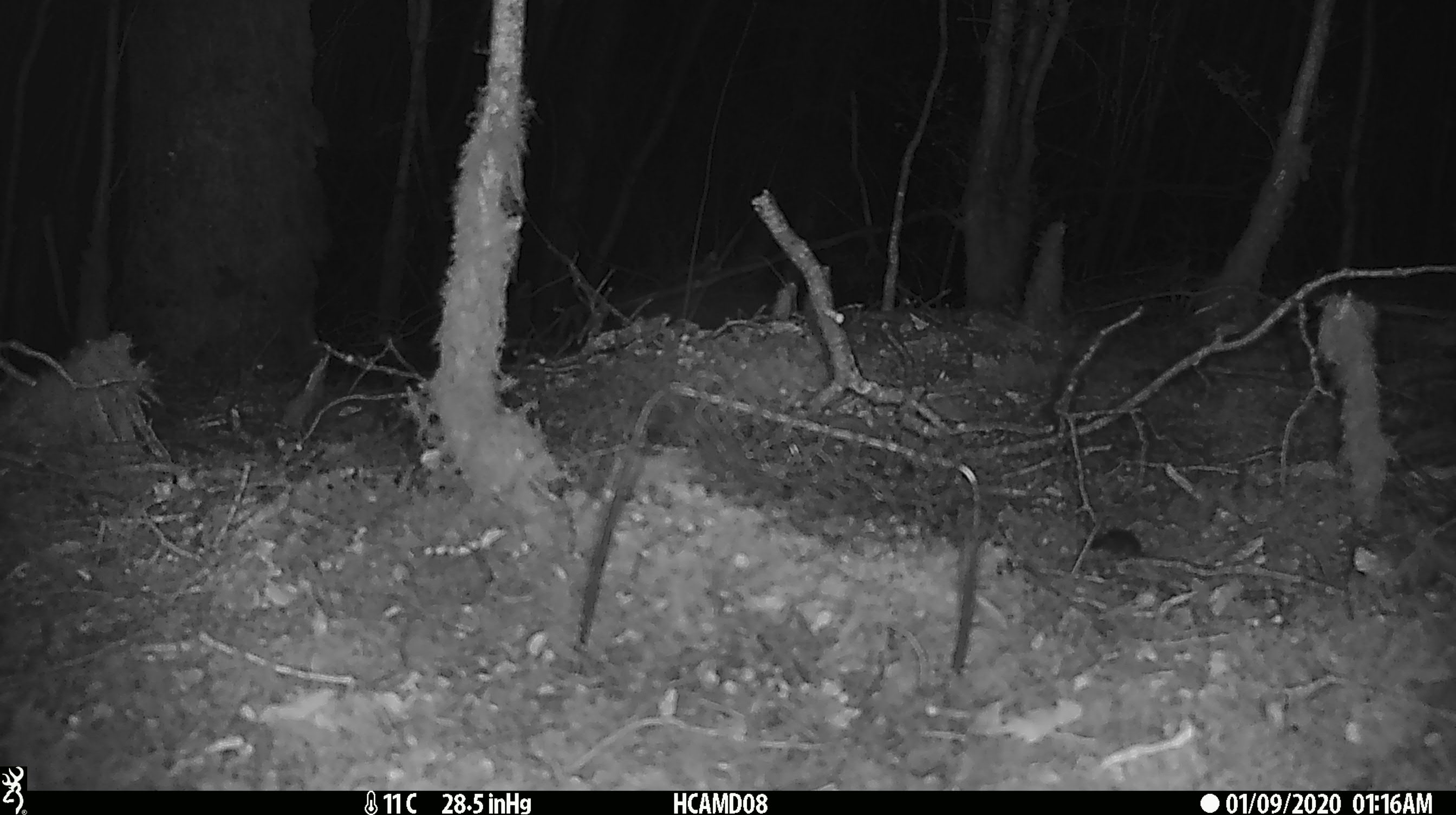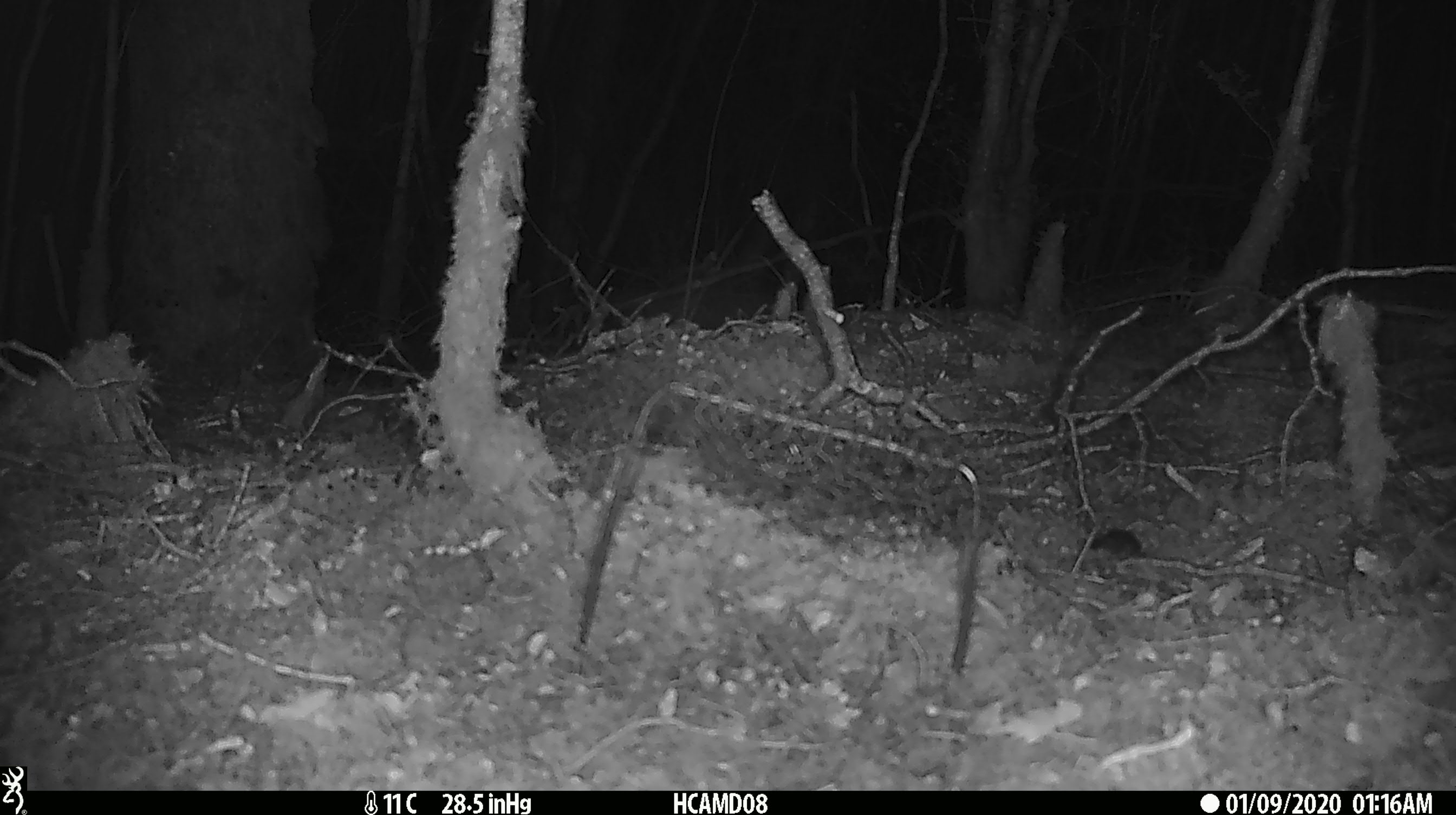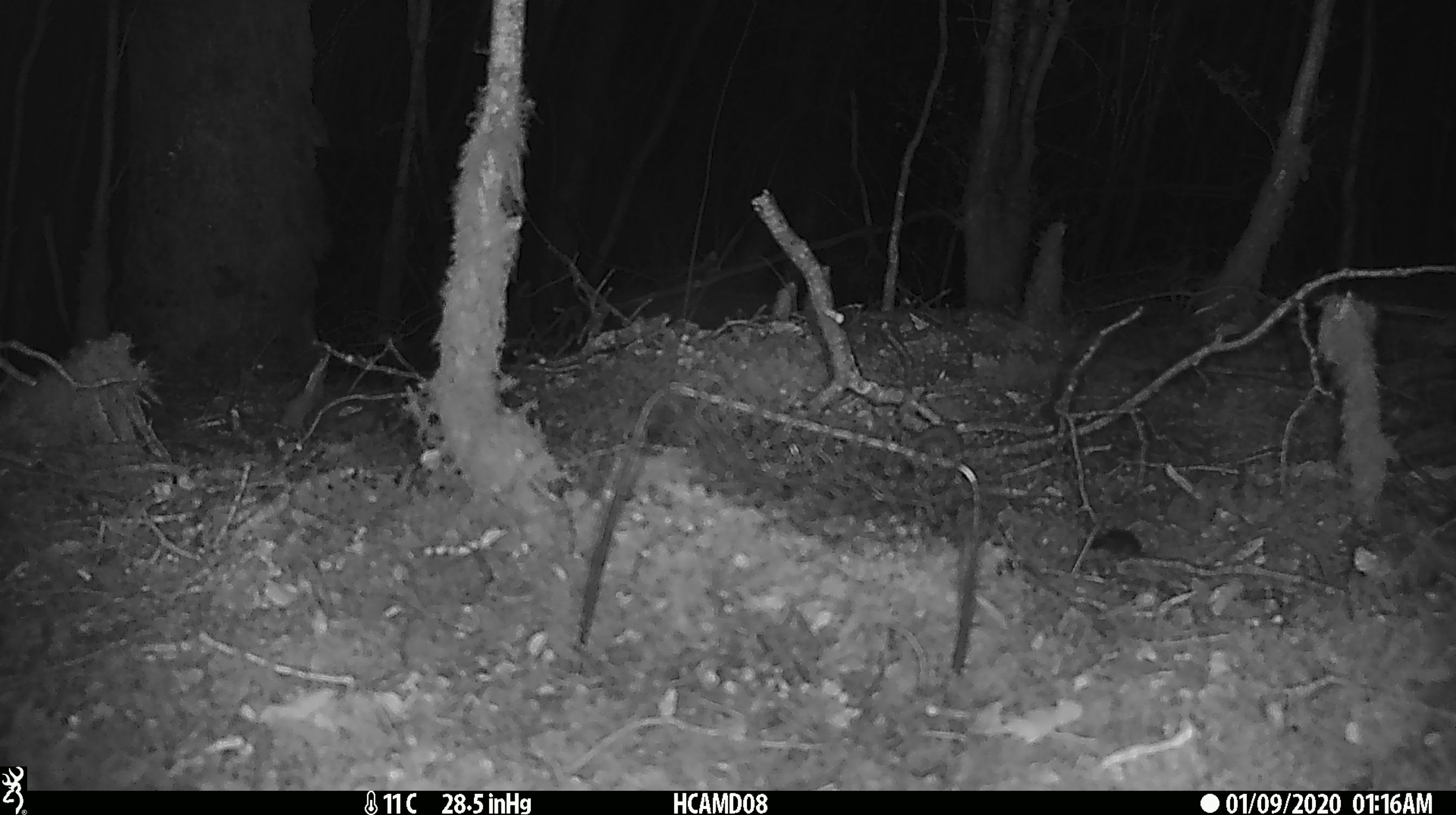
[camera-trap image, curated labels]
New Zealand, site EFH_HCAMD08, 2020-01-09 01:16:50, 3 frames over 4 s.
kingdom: Animalia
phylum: Chordata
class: Mammalia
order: Rodentia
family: Muridae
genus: Mus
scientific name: Mus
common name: mouse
Mouse (Mus).